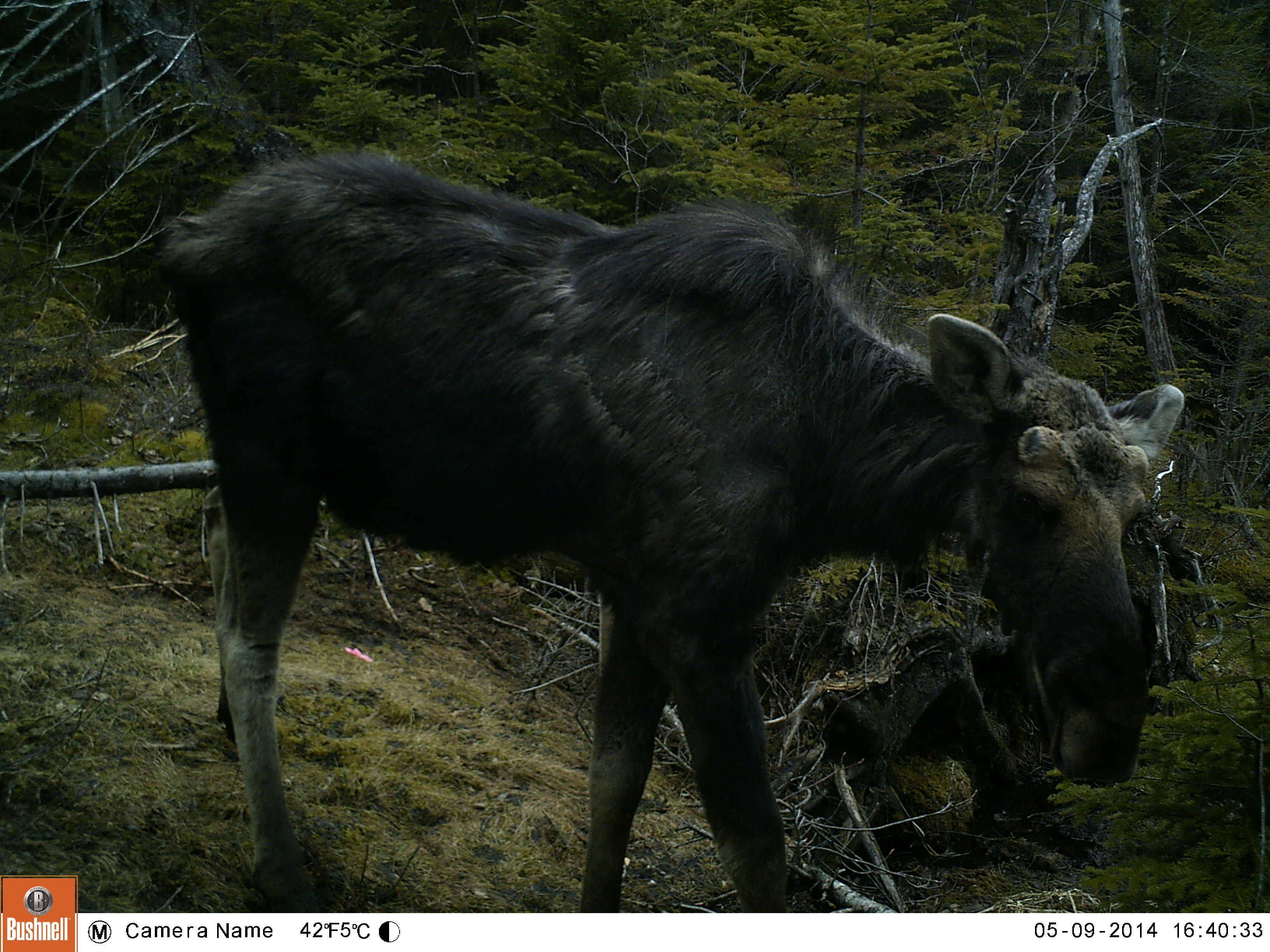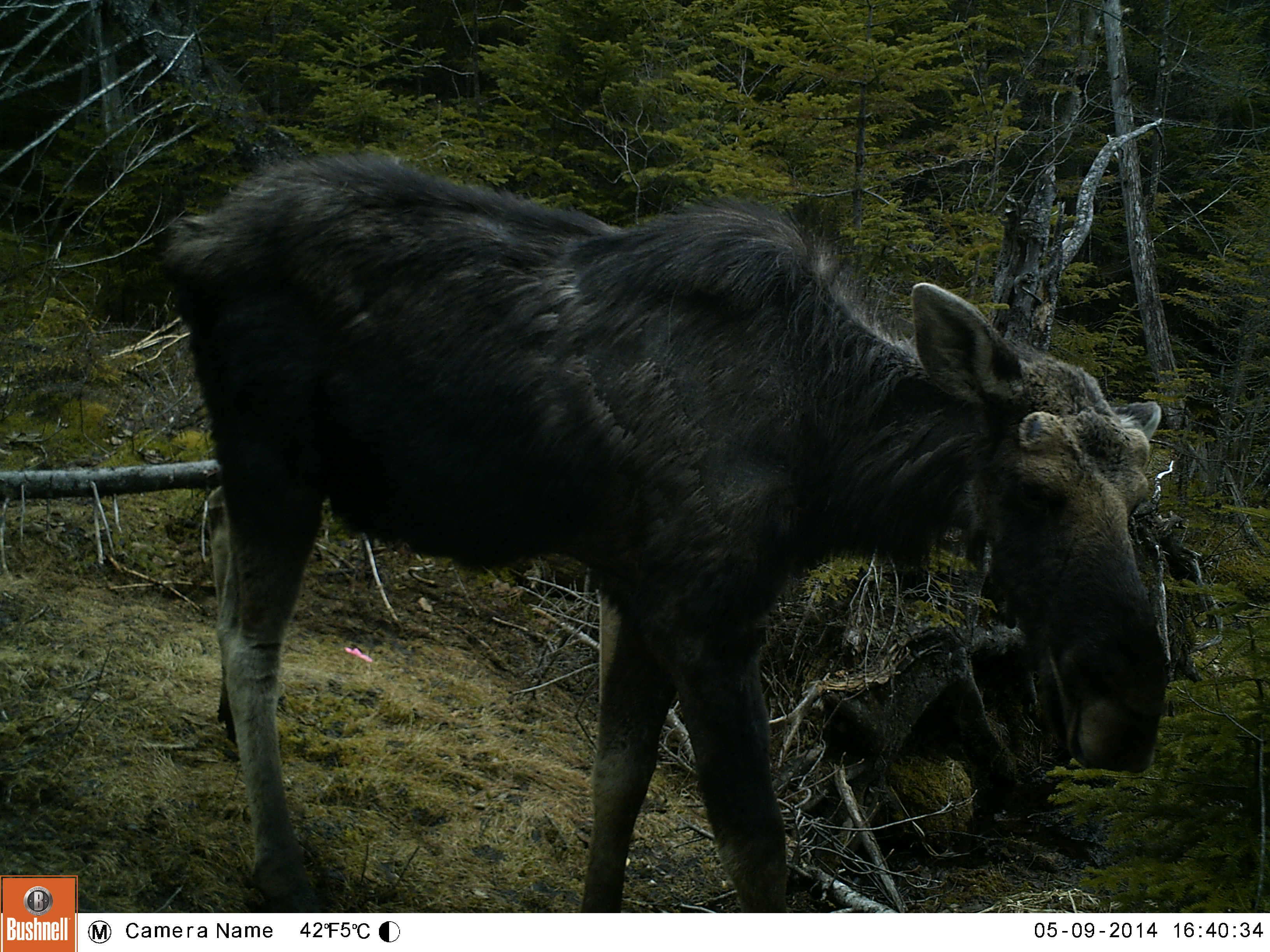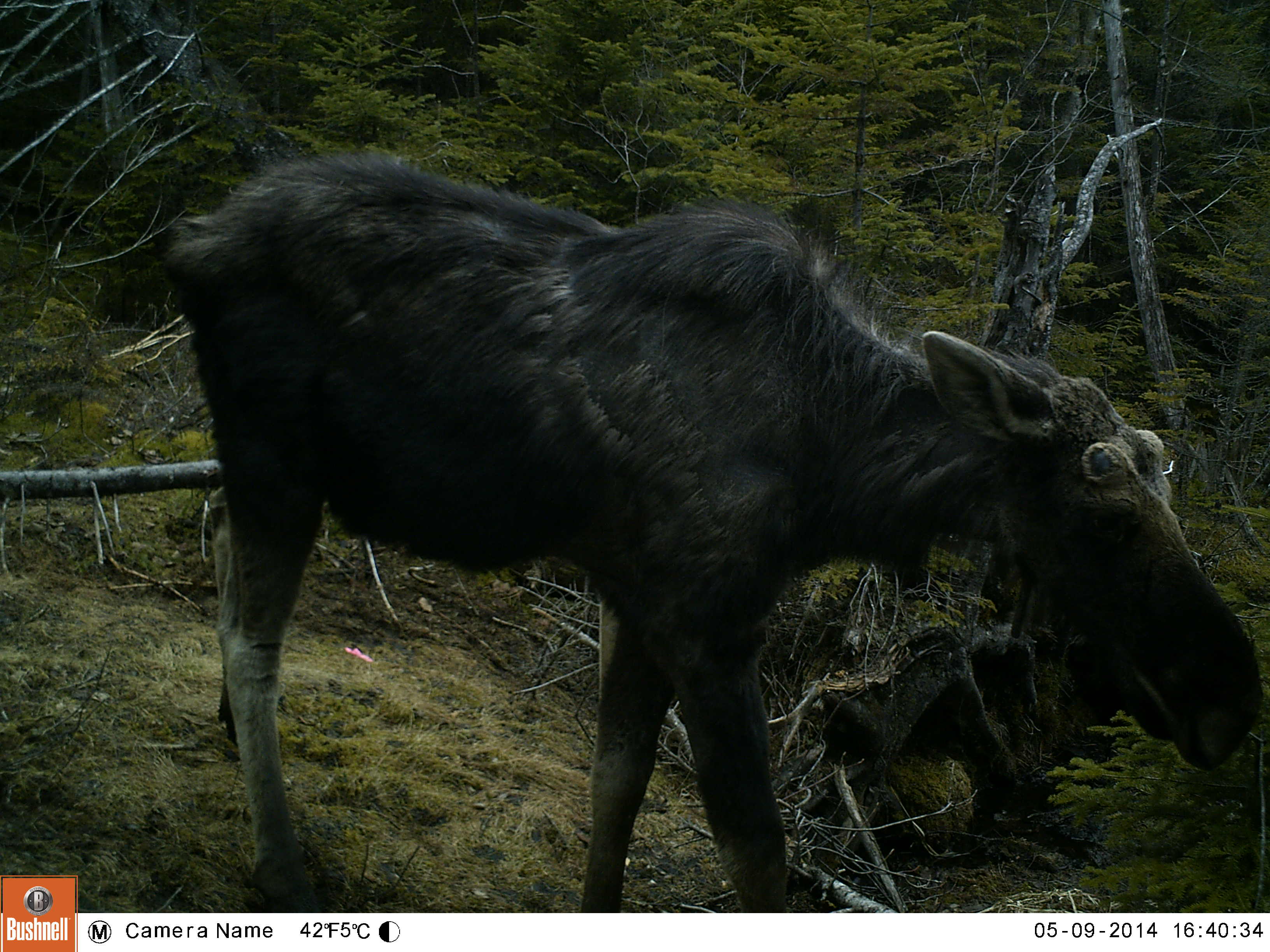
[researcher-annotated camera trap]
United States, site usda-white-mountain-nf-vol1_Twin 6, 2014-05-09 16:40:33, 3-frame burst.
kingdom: Animalia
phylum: Chordata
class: Mammalia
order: Artiodactyla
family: Cervidae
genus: Alces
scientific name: Alces alces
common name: moose